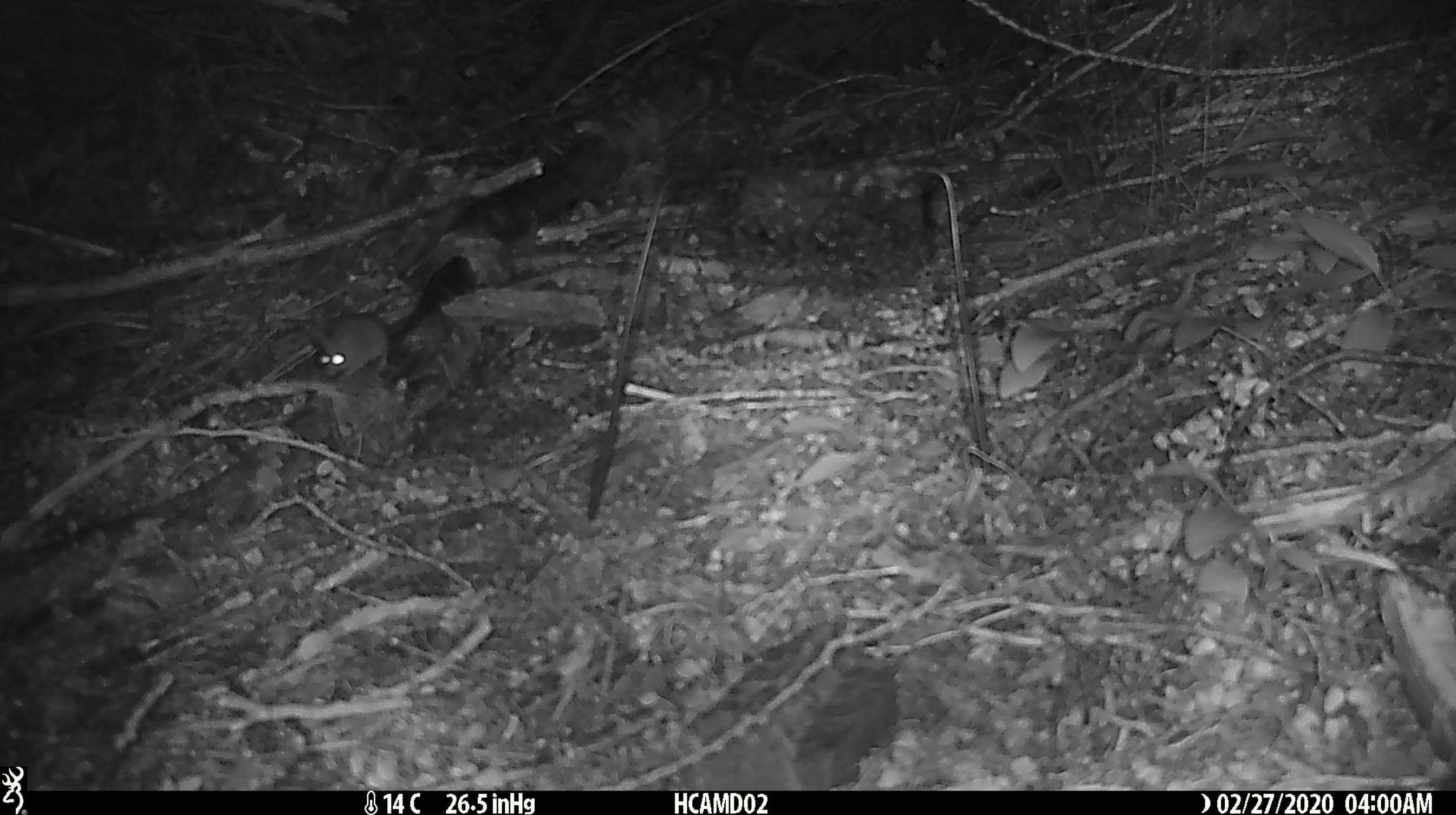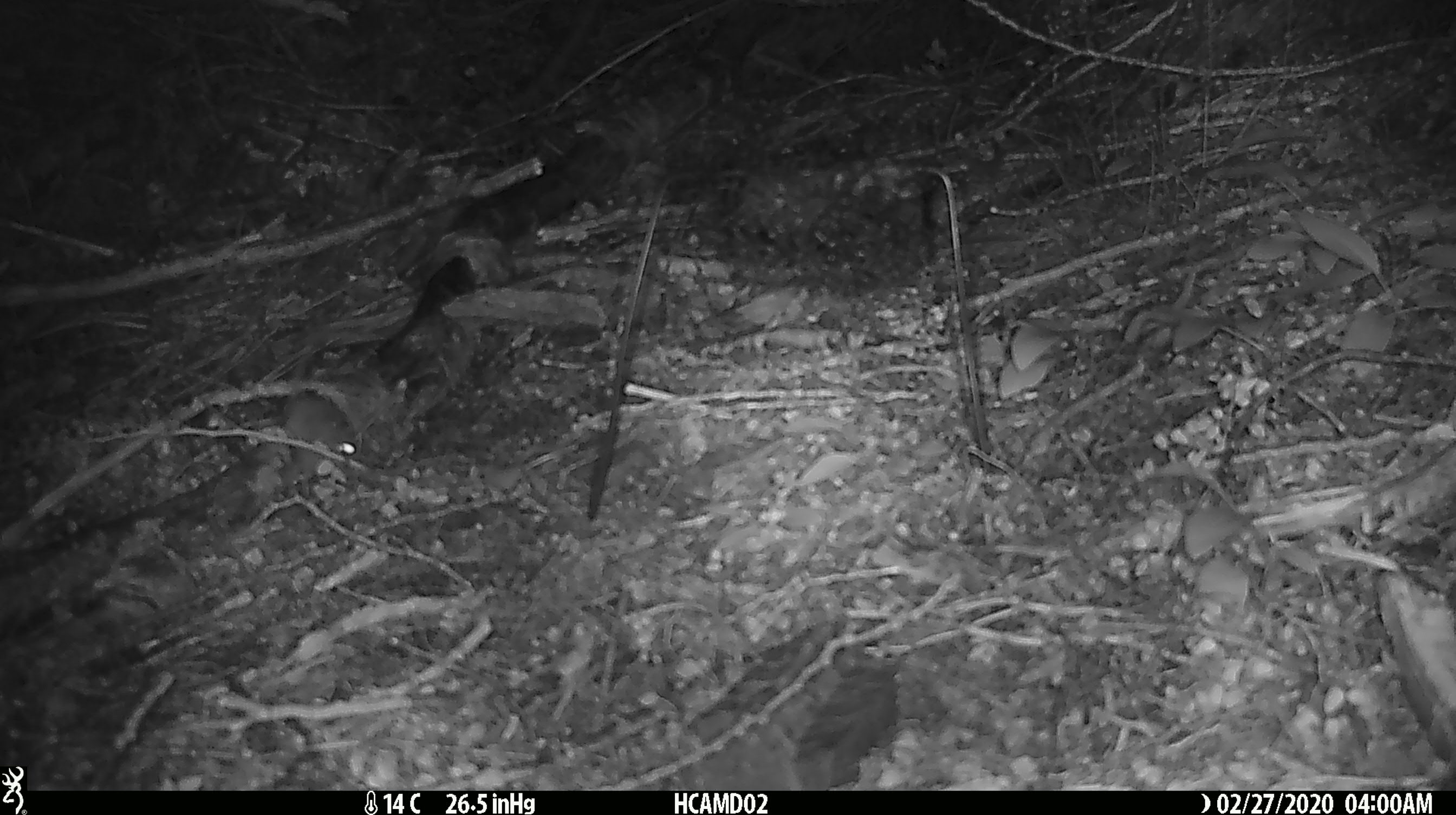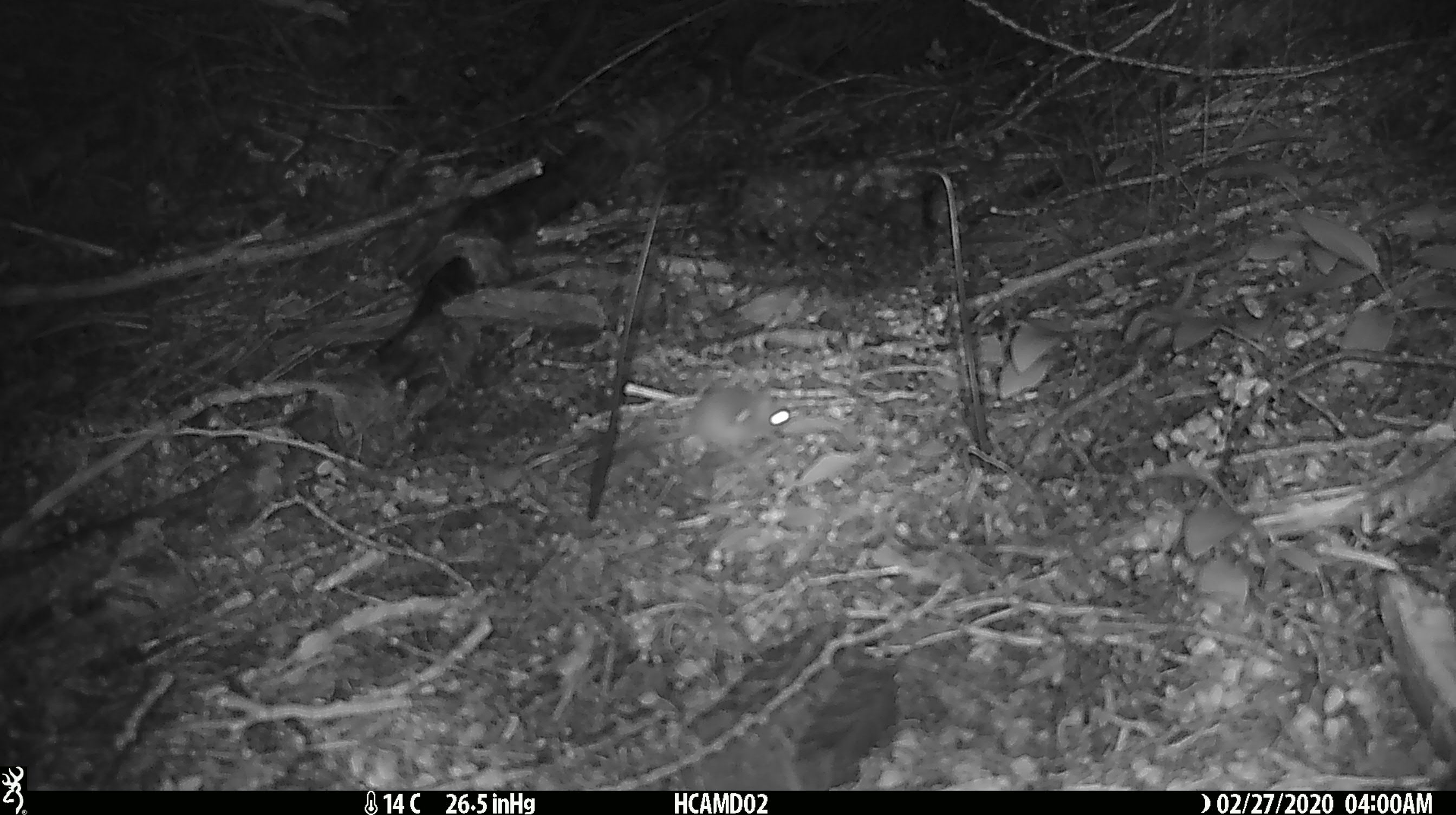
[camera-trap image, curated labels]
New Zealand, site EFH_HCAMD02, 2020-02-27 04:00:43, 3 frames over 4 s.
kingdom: Animalia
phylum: Chordata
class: Mammalia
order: Rodentia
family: Muridae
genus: Mus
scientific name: Mus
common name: mouse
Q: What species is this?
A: Mouse (Mus).